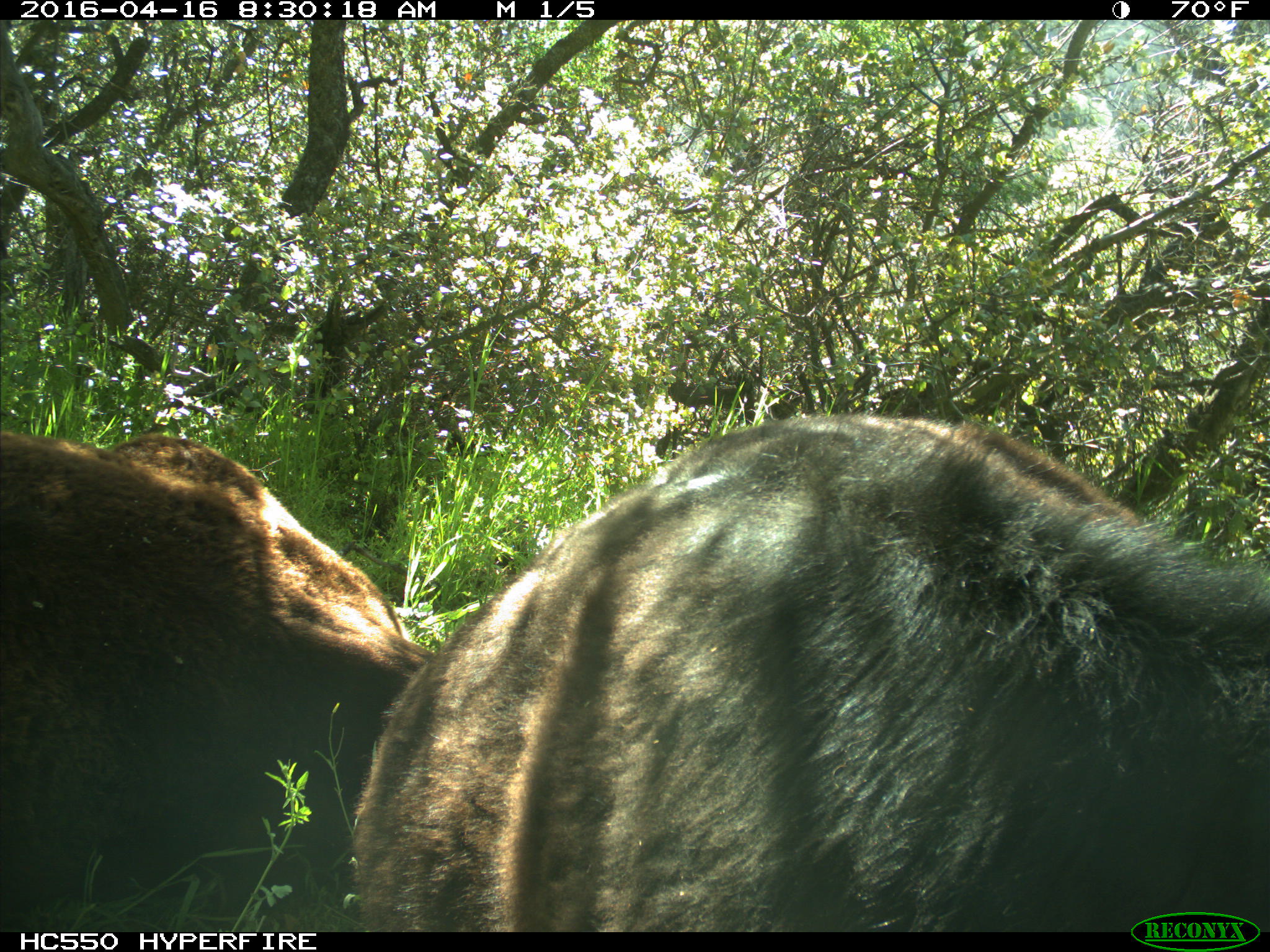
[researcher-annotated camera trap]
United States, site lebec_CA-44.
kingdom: Animalia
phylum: Chordata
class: Mammalia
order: Artiodactyla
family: Bovidae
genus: Bos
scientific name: Bos taurus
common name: domestic cow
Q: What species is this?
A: Bos taurus (domestic cow).